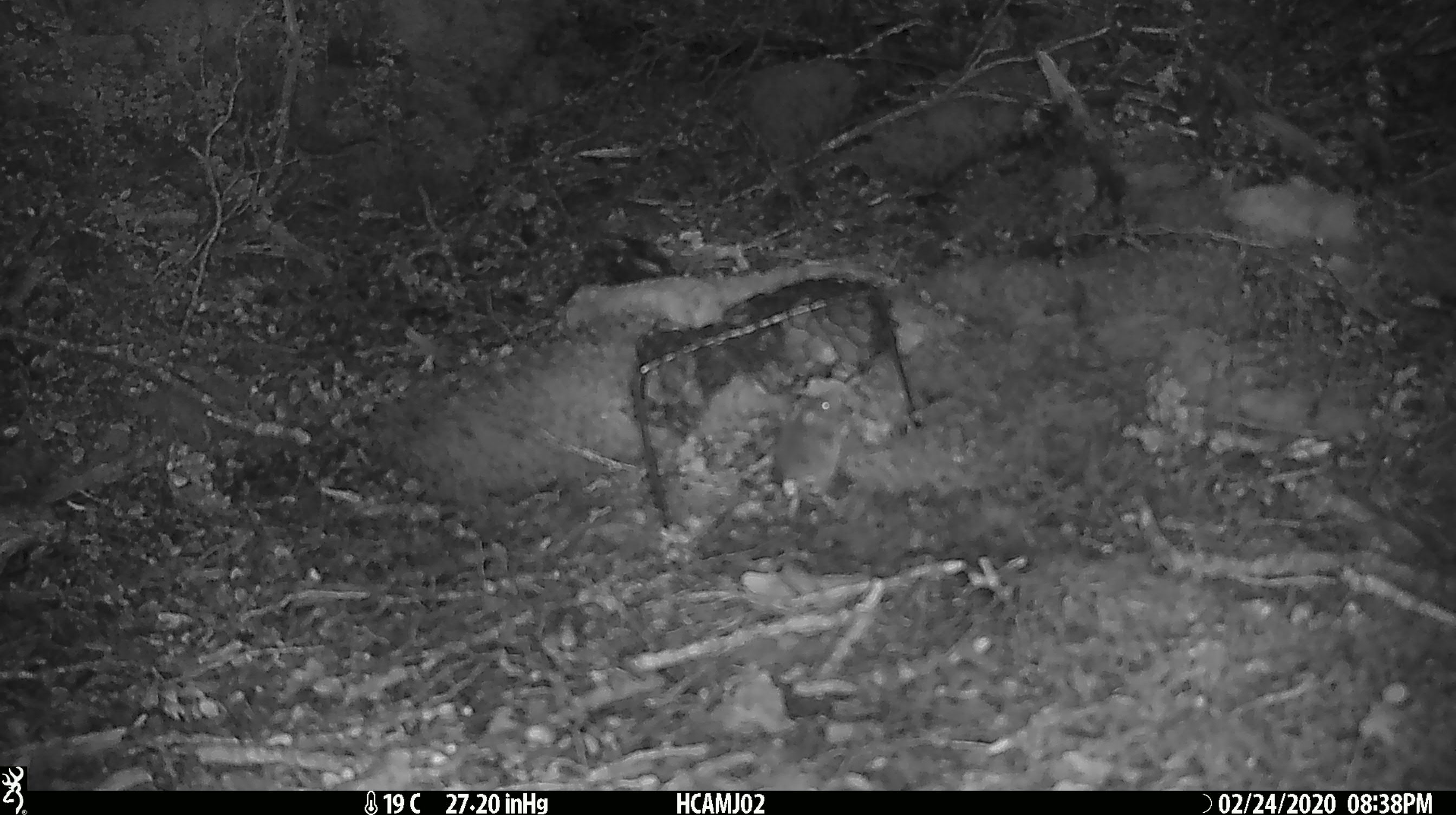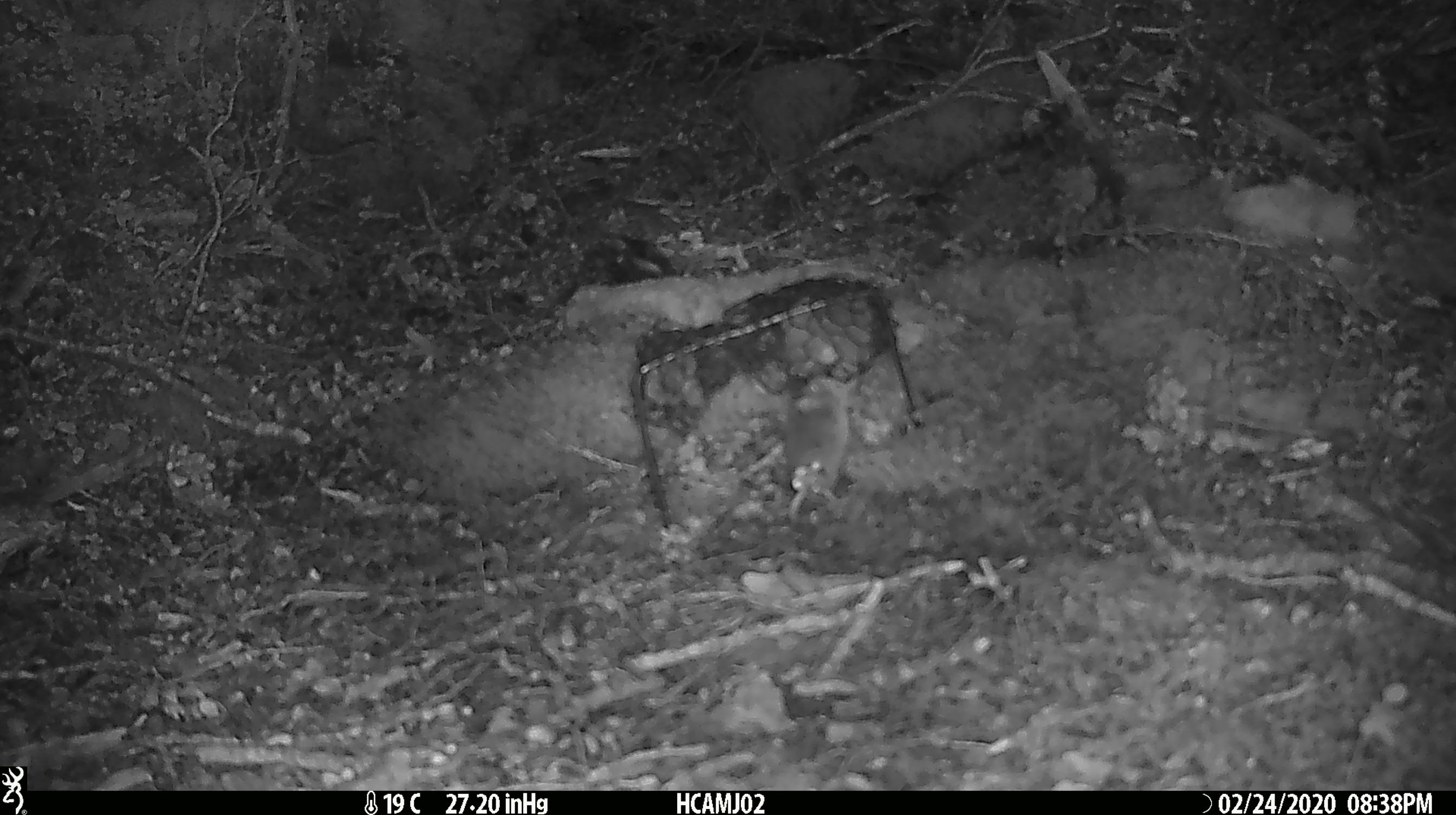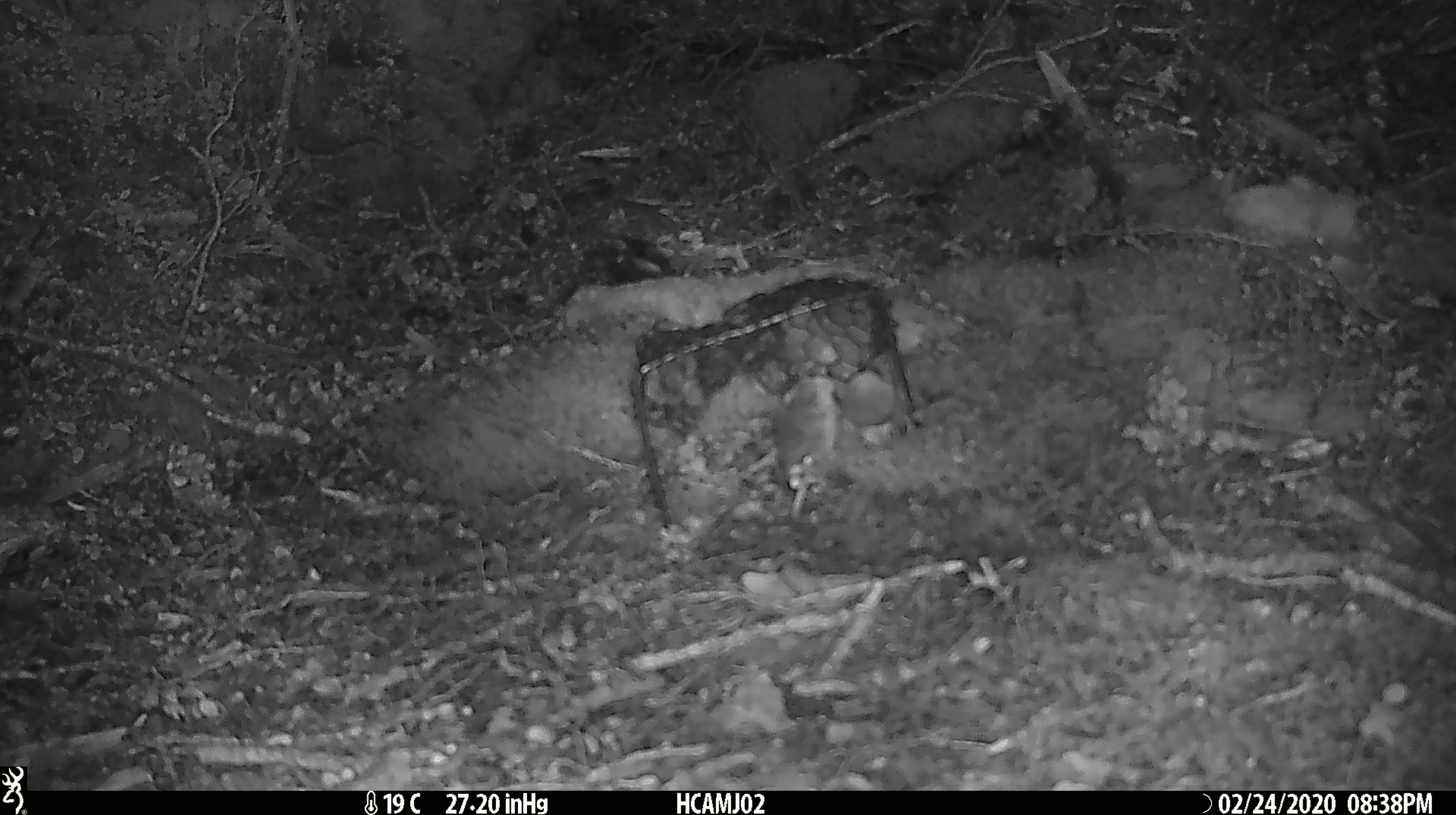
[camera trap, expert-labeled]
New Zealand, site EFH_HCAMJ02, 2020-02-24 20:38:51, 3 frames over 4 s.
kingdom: Animalia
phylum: Chordata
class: Mammalia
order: Rodentia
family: Muridae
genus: Mus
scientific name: Mus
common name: mouse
Mouse (Mus).